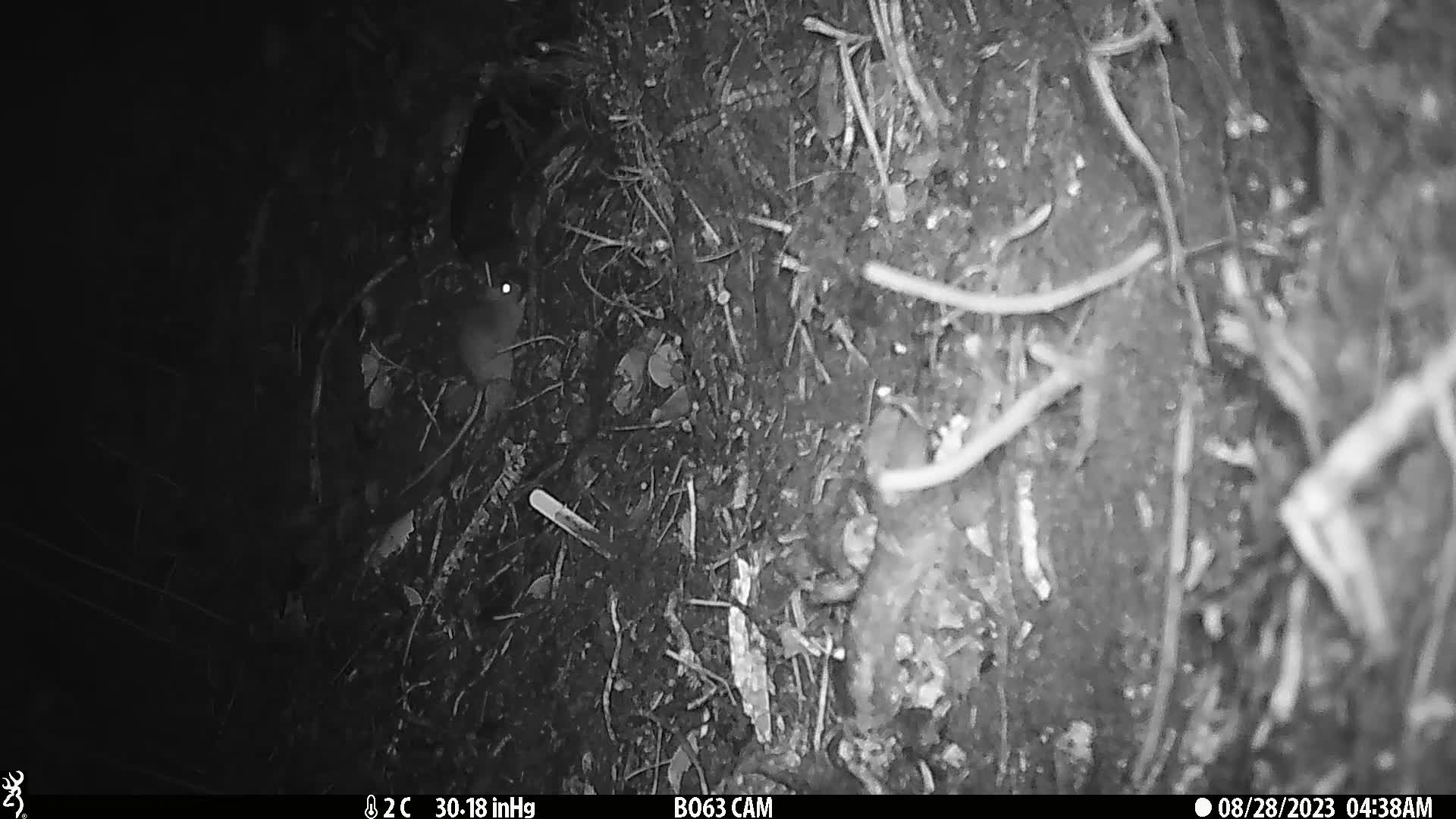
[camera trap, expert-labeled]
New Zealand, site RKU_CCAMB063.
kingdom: Animalia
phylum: Chordata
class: Mammalia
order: Rodentia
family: Muridae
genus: Rattus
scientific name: Rattus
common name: rat